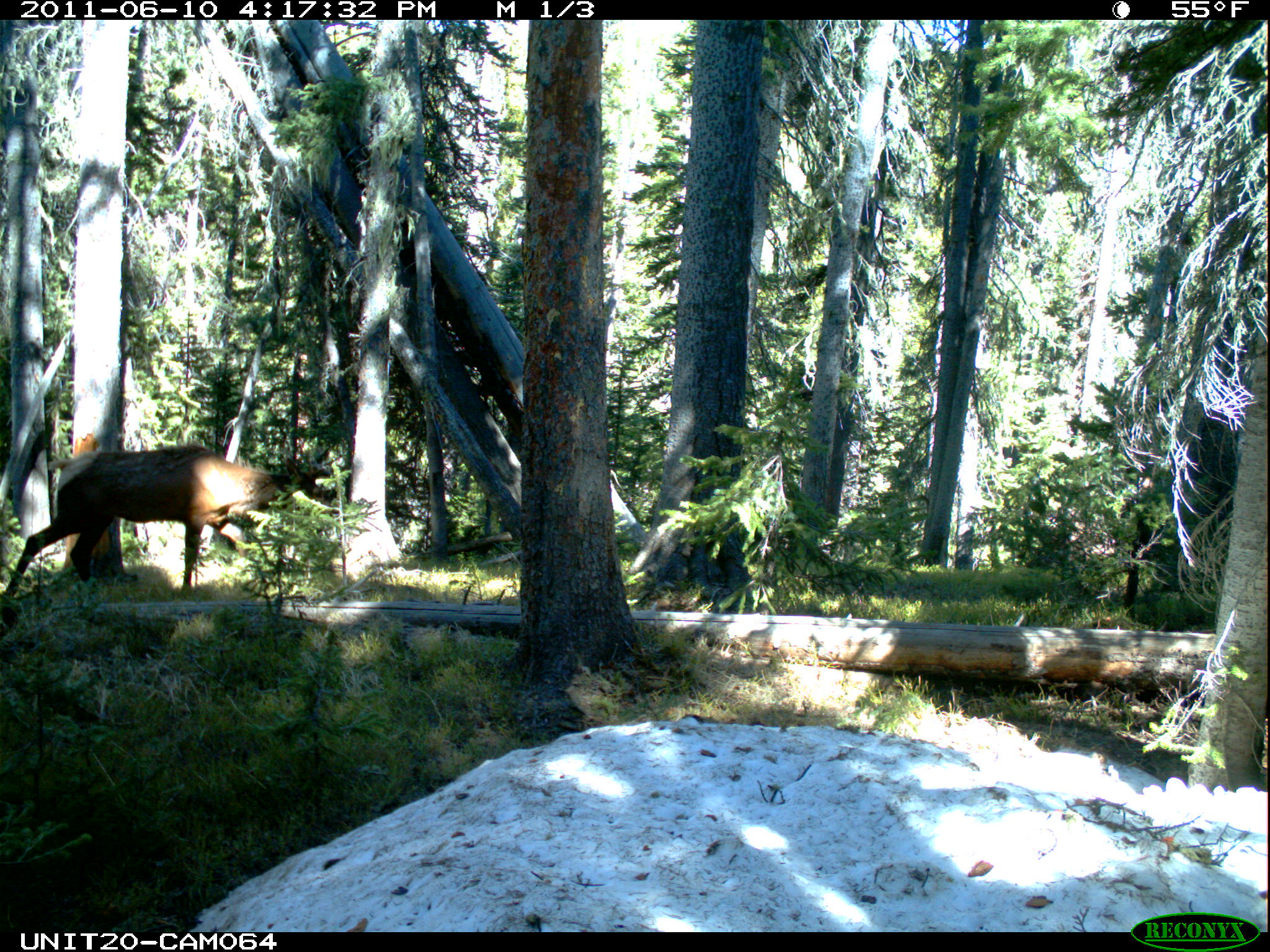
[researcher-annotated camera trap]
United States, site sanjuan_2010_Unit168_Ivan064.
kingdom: Animalia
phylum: Chordata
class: Mammalia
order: Artiodactyla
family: Cervidae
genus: Cervus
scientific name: Cervus elaphus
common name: red deer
Cervus elaphus (red deer).